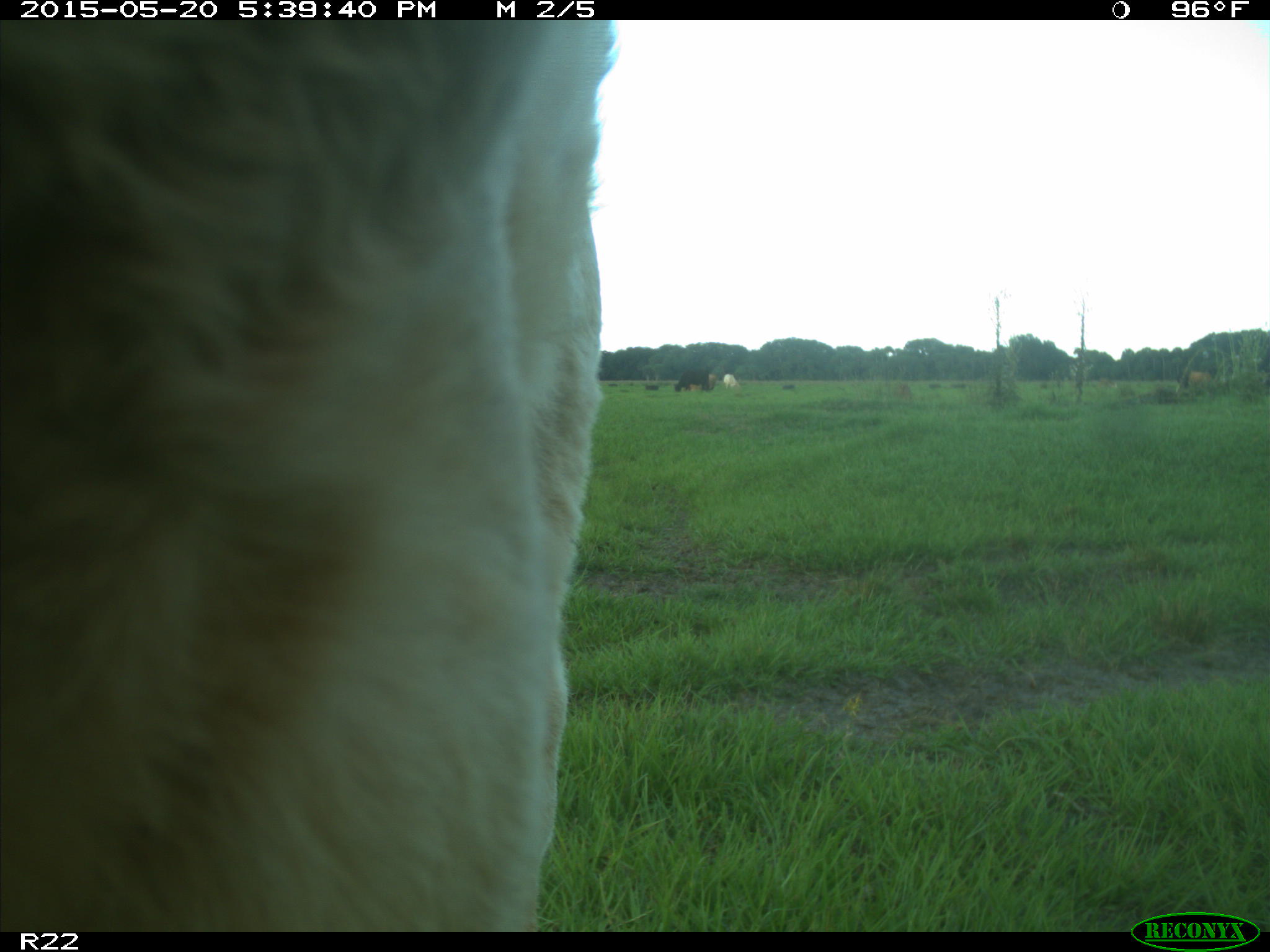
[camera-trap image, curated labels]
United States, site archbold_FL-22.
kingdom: Animalia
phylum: Chordata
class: Mammalia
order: Artiodactyla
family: Bovidae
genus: Bos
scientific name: Bos taurus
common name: domestic cow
Bos taurus (domestic cow).